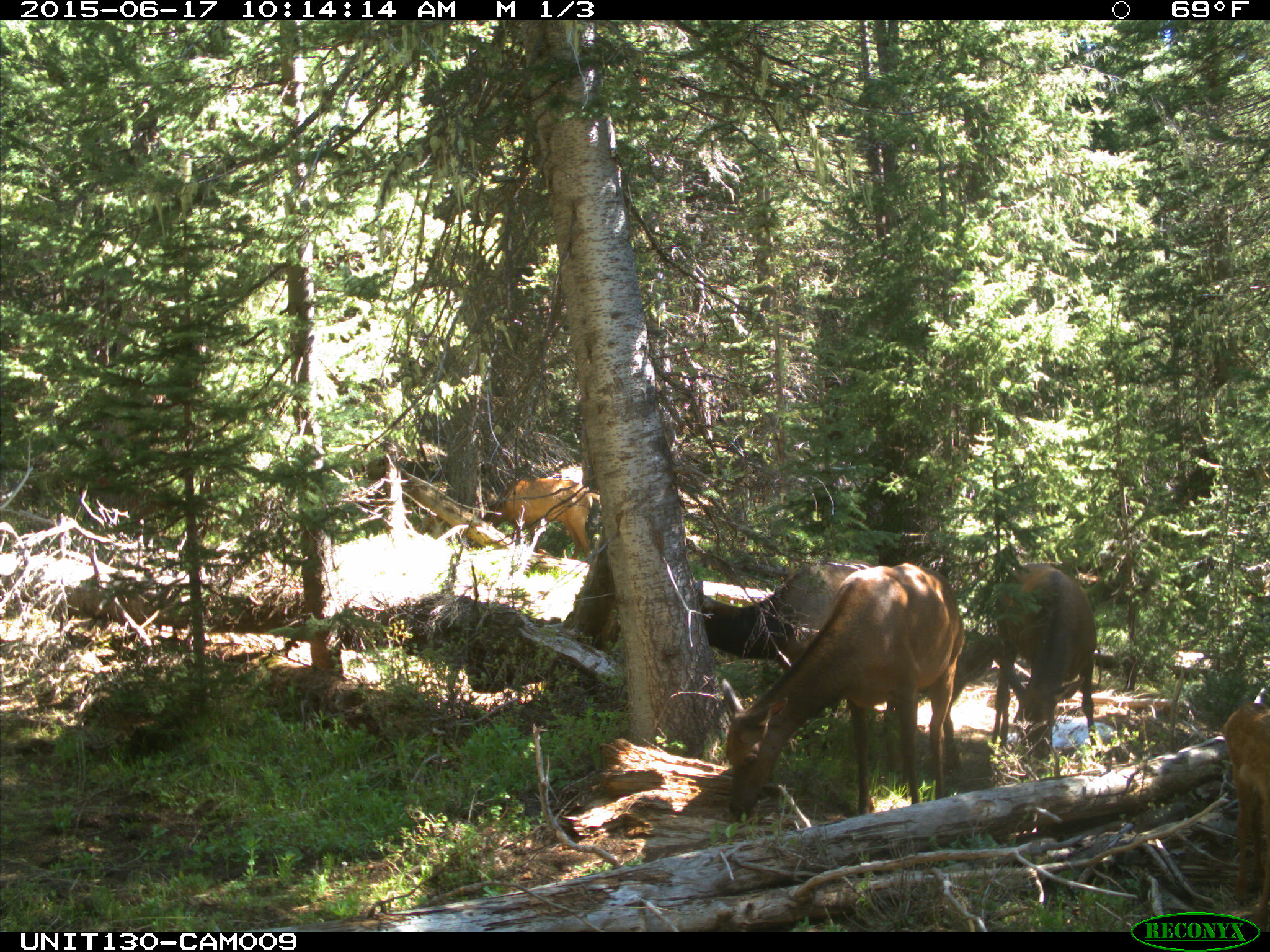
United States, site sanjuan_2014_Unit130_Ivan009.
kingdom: Animalia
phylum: Chordata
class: Mammalia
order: Artiodactyla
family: Cervidae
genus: Cervus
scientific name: Cervus elaphus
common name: red deer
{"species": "Cervus elaphus (red deer)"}